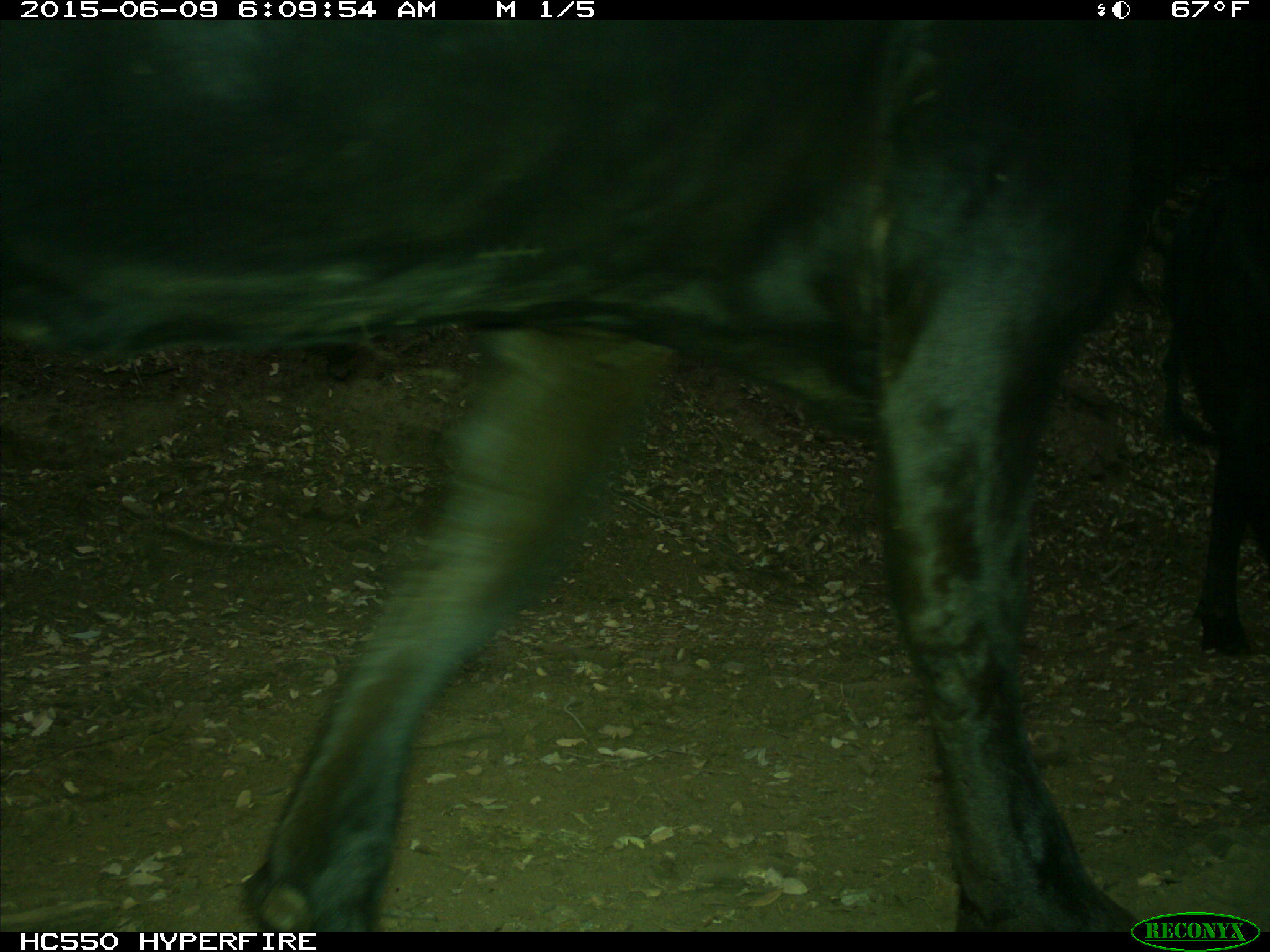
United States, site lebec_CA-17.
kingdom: Animalia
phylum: Chordata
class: Mammalia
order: Artiodactyla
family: Bovidae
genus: Bos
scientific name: Bos taurus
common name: domestic cow